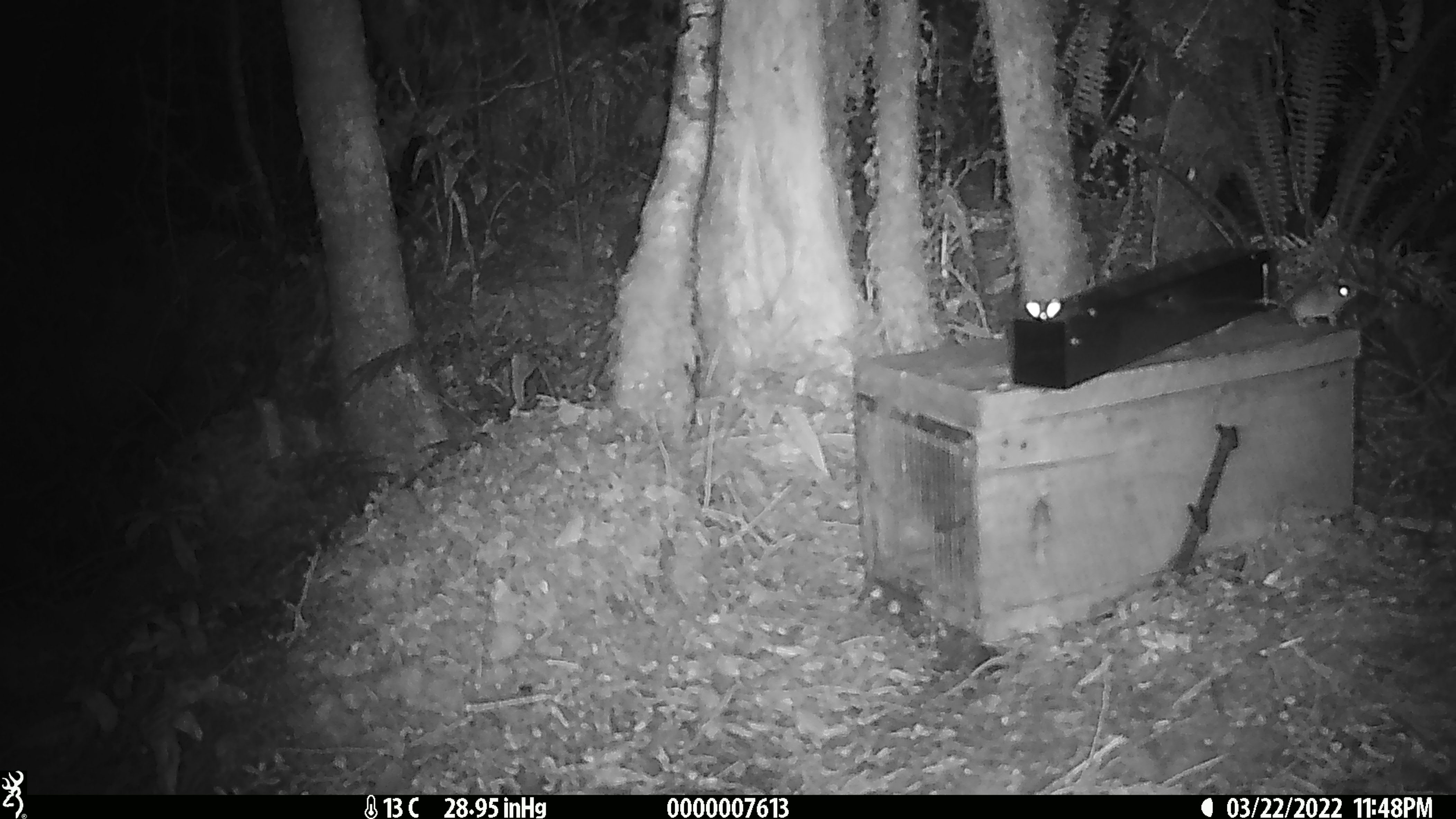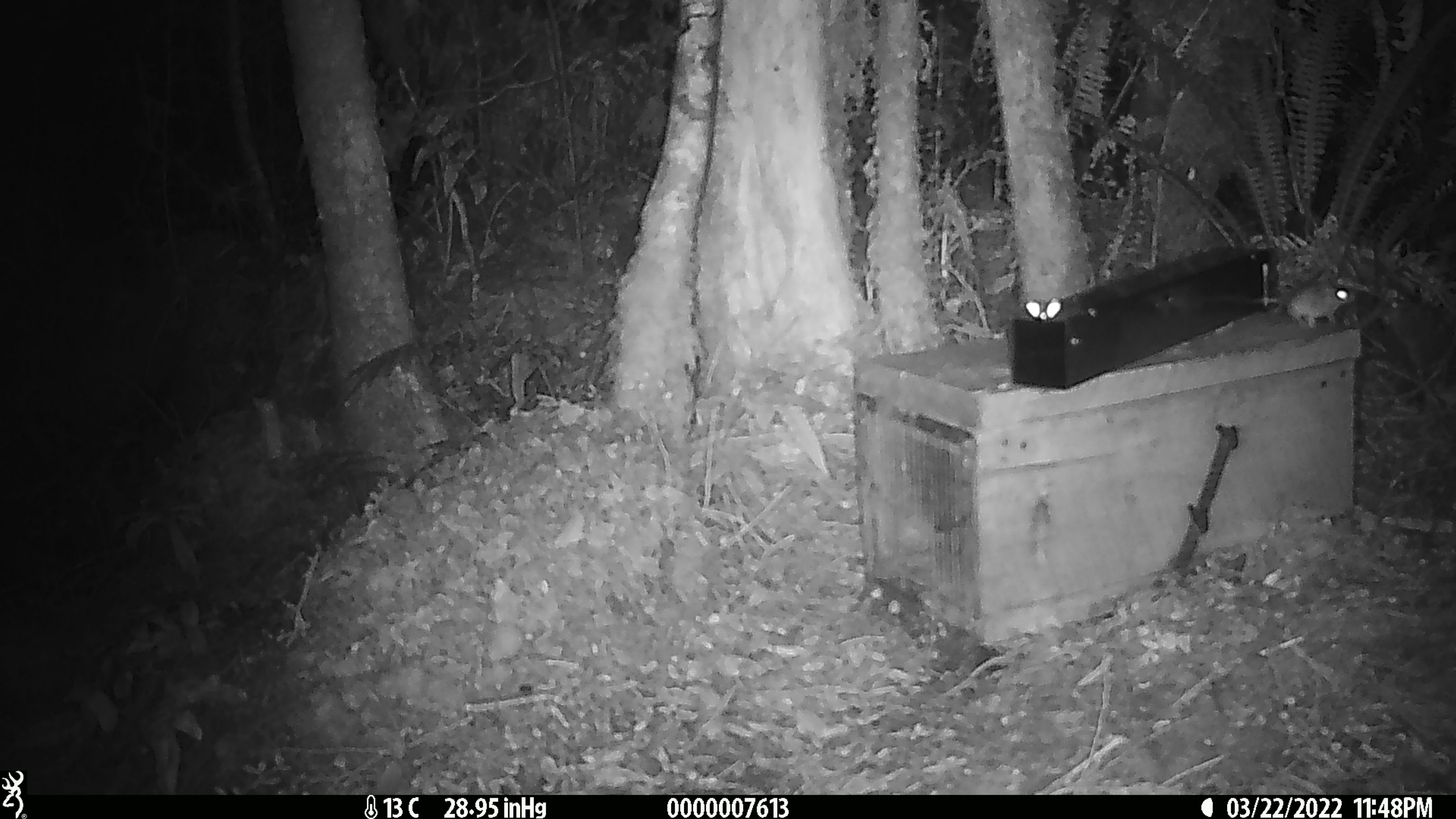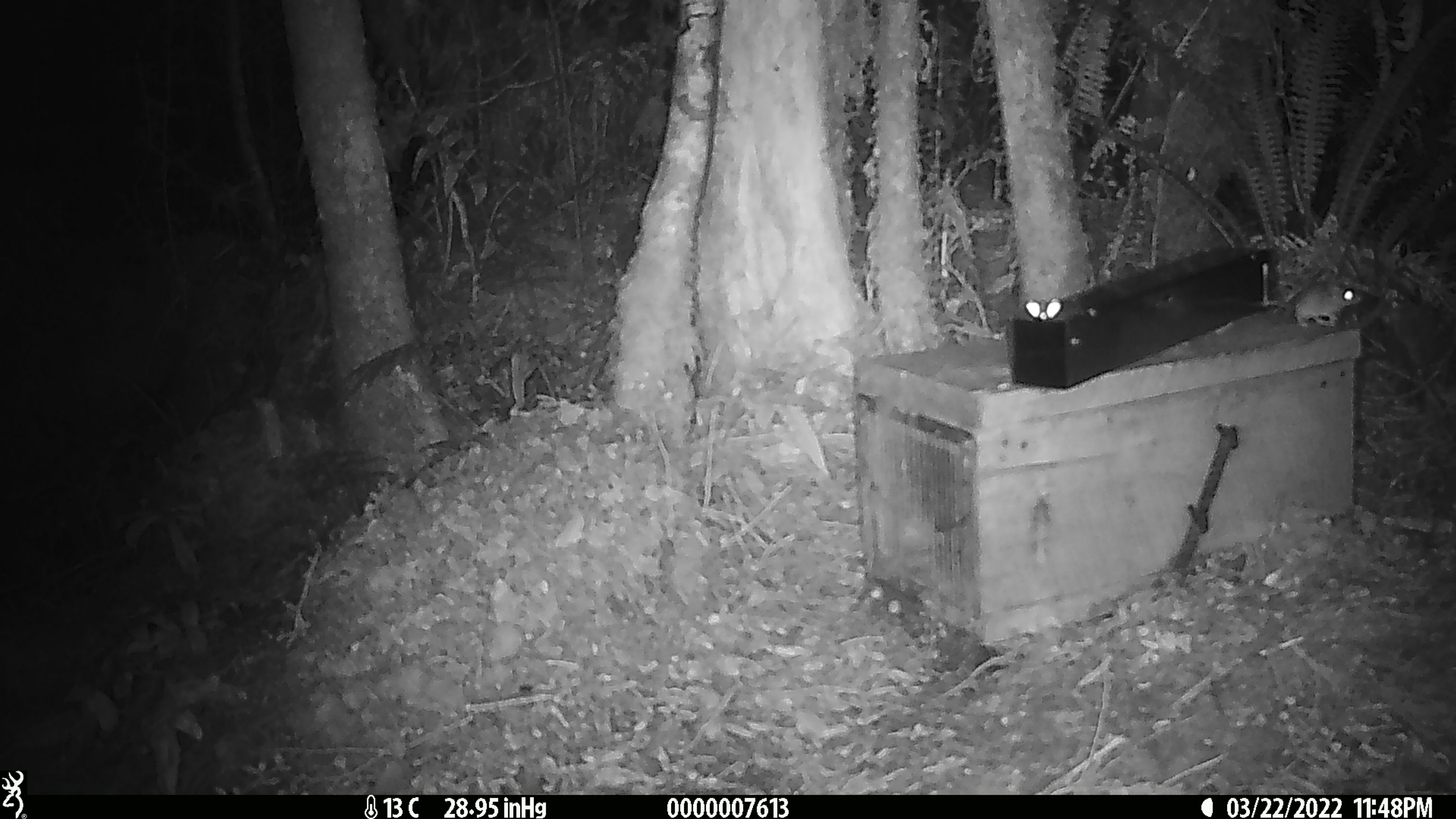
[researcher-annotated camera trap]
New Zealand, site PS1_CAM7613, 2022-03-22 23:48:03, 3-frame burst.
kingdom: Animalia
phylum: Chordata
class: Mammalia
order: Rodentia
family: Muridae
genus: Mus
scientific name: Mus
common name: mouse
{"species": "mouse (Mus)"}